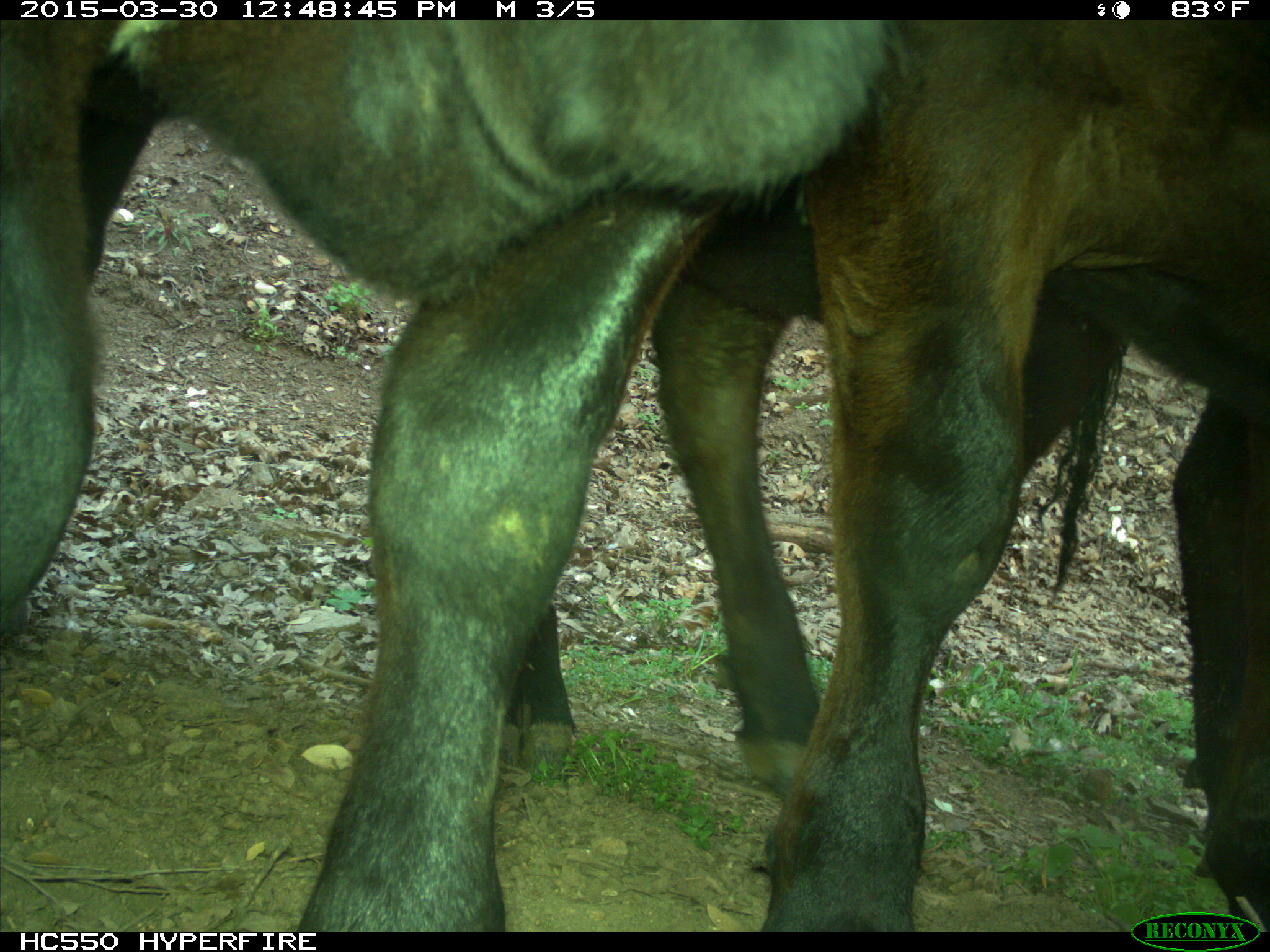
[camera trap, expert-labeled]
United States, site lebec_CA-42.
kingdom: Animalia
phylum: Chordata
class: Mammalia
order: Artiodactyla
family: Bovidae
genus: Bos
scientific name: Bos taurus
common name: domestic cow